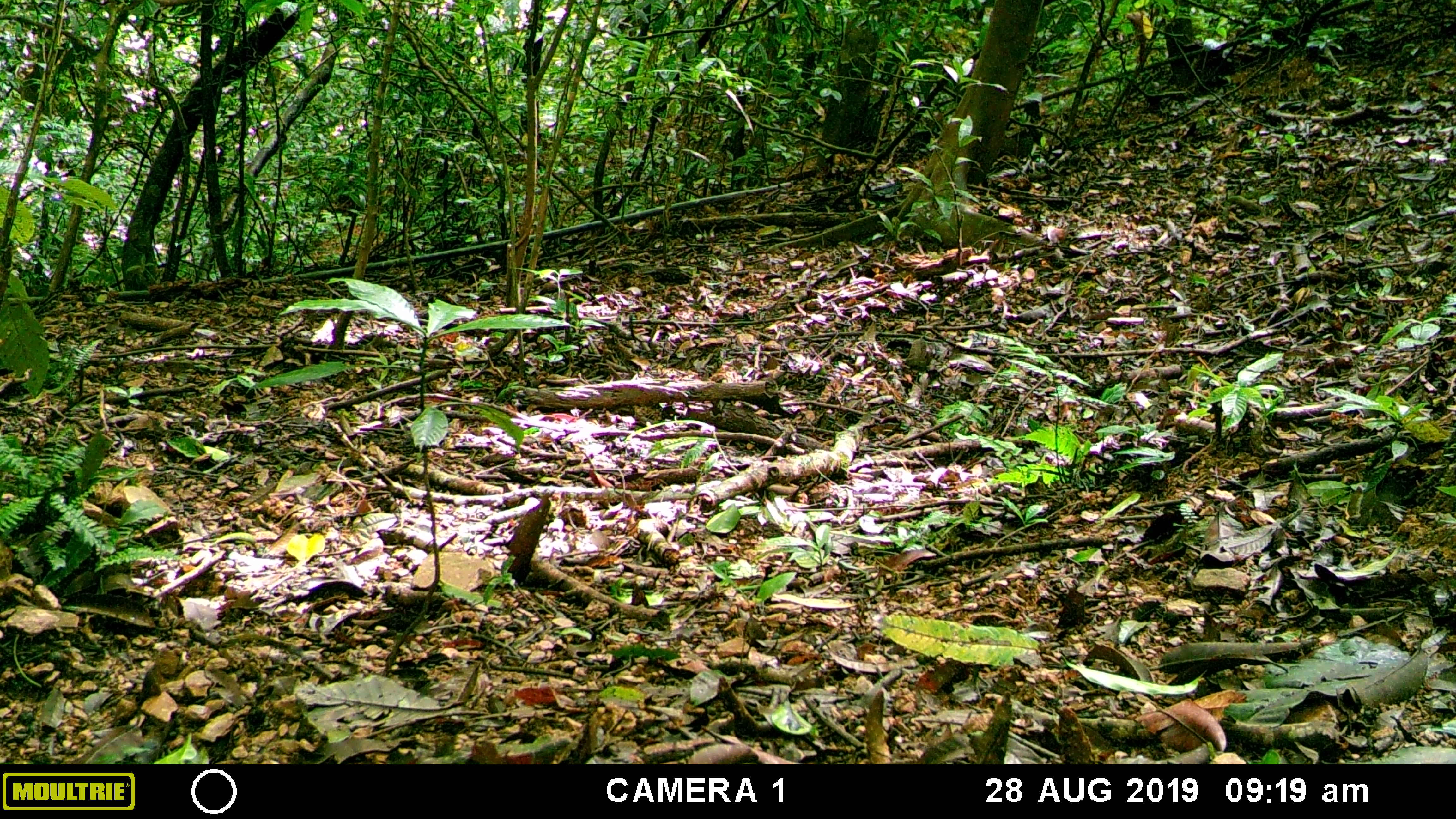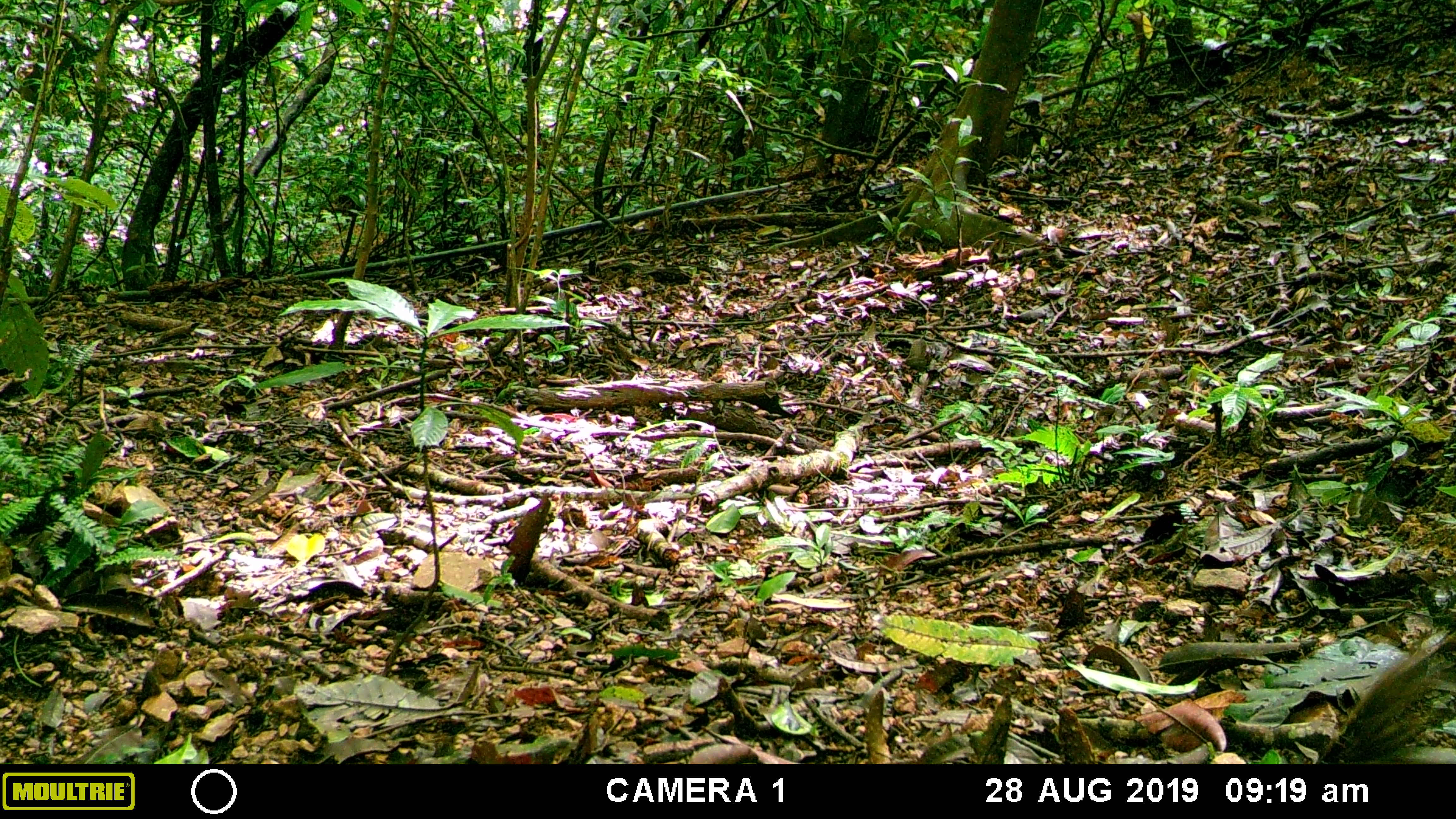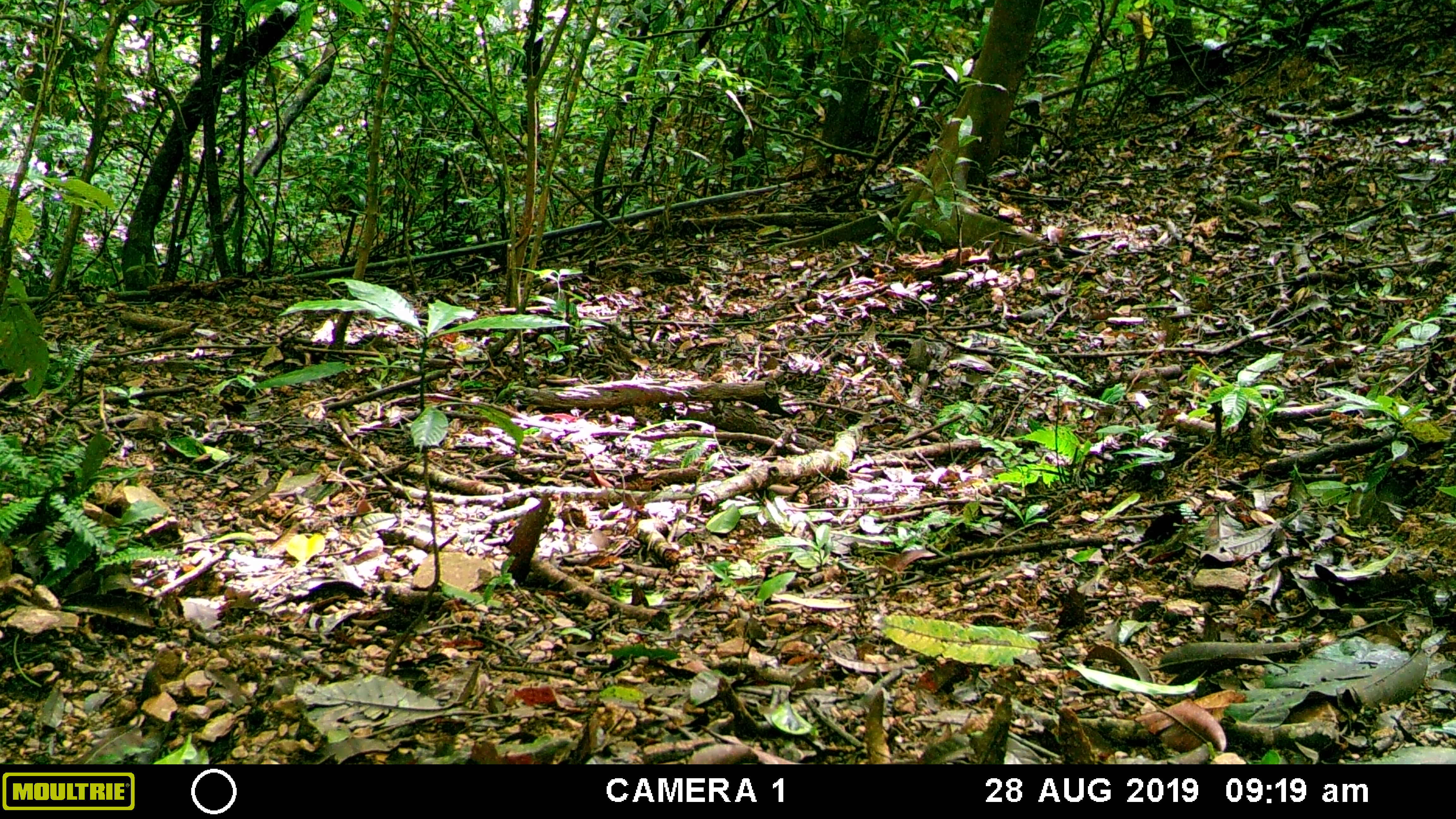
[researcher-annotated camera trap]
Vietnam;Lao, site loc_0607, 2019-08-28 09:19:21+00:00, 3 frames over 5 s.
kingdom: Animalia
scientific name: Animalia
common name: animal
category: unidentified animal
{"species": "unidentified animal (animal) (Animalia)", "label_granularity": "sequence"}